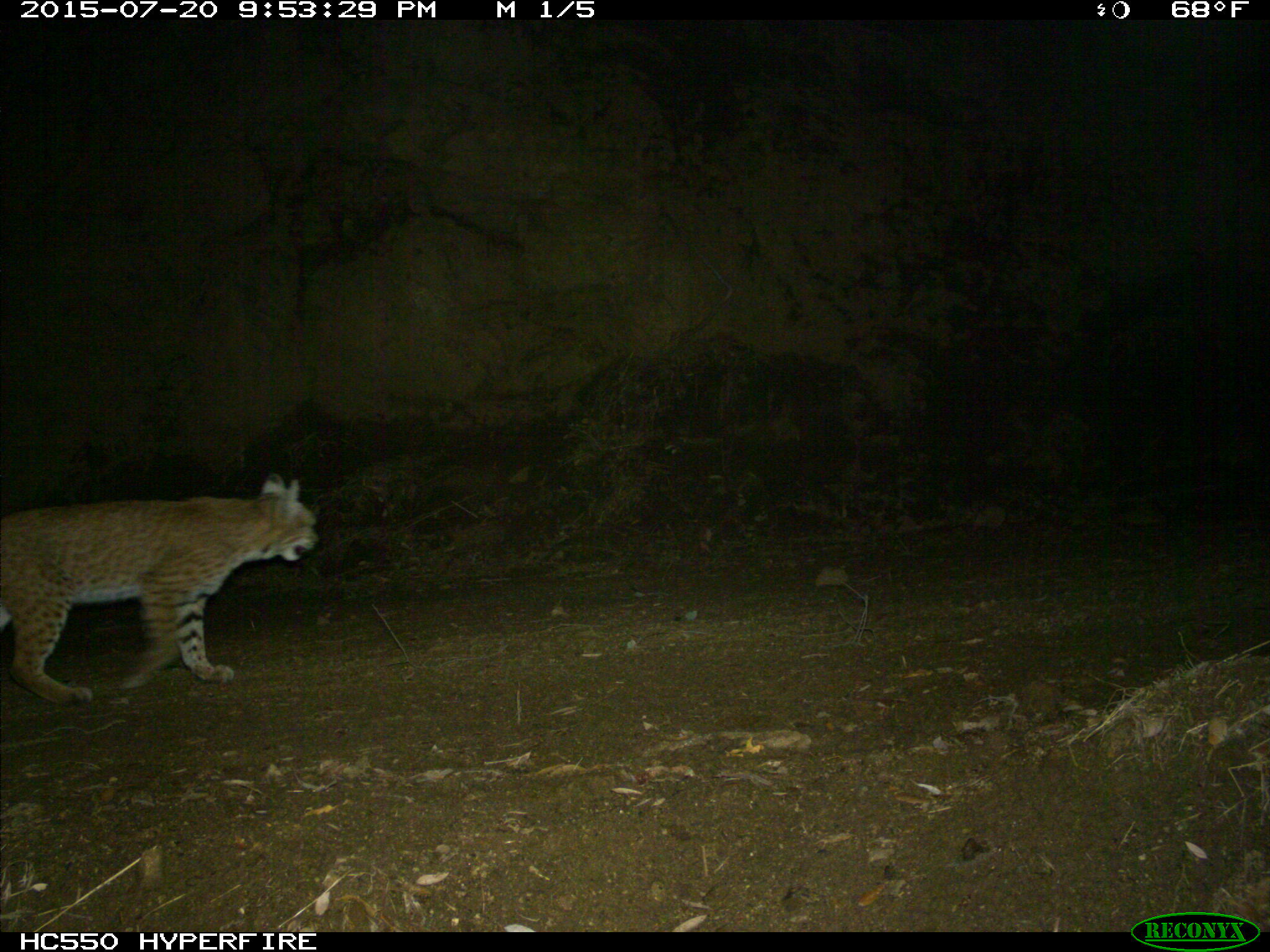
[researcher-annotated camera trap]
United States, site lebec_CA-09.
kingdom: Animalia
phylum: Chordata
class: Mammalia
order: Carnivora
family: Felidae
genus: Lynx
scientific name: Lynx rufus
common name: bobcat